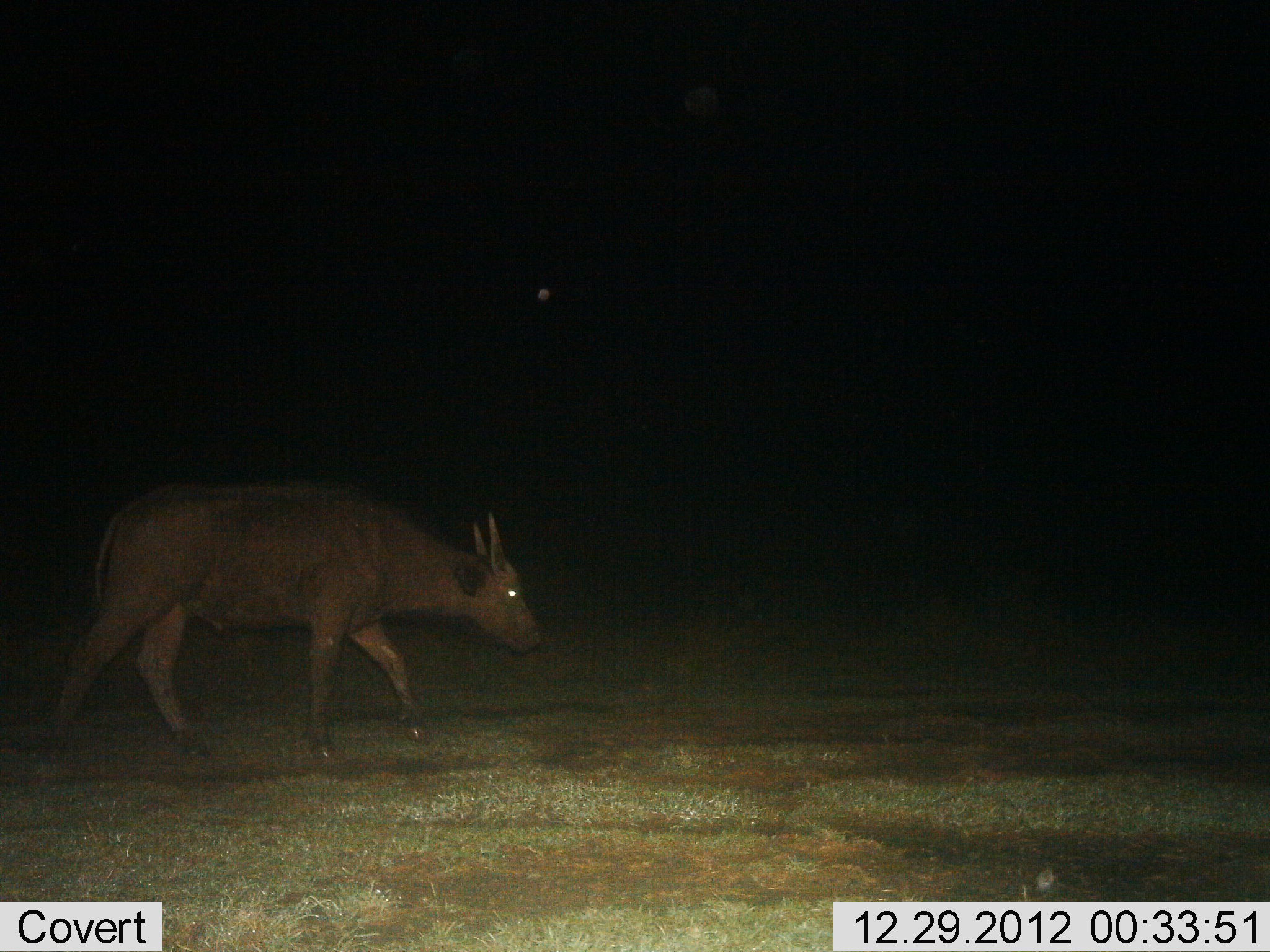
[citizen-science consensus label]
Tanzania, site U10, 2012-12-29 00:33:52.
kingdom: Animalia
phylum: Chordata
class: Mammalia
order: Artiodactyla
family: Bovidae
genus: Syncerus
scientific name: Syncerus caffer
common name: cape buffalo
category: buffalo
Buffalo (cape buffalo) (Syncerus caffer), count 1. Behavior (volunteer vote fractions): standing 0%, resting 0%, moving 100%, interacting 0%. Young present (vote fraction): 30%. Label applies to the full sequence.